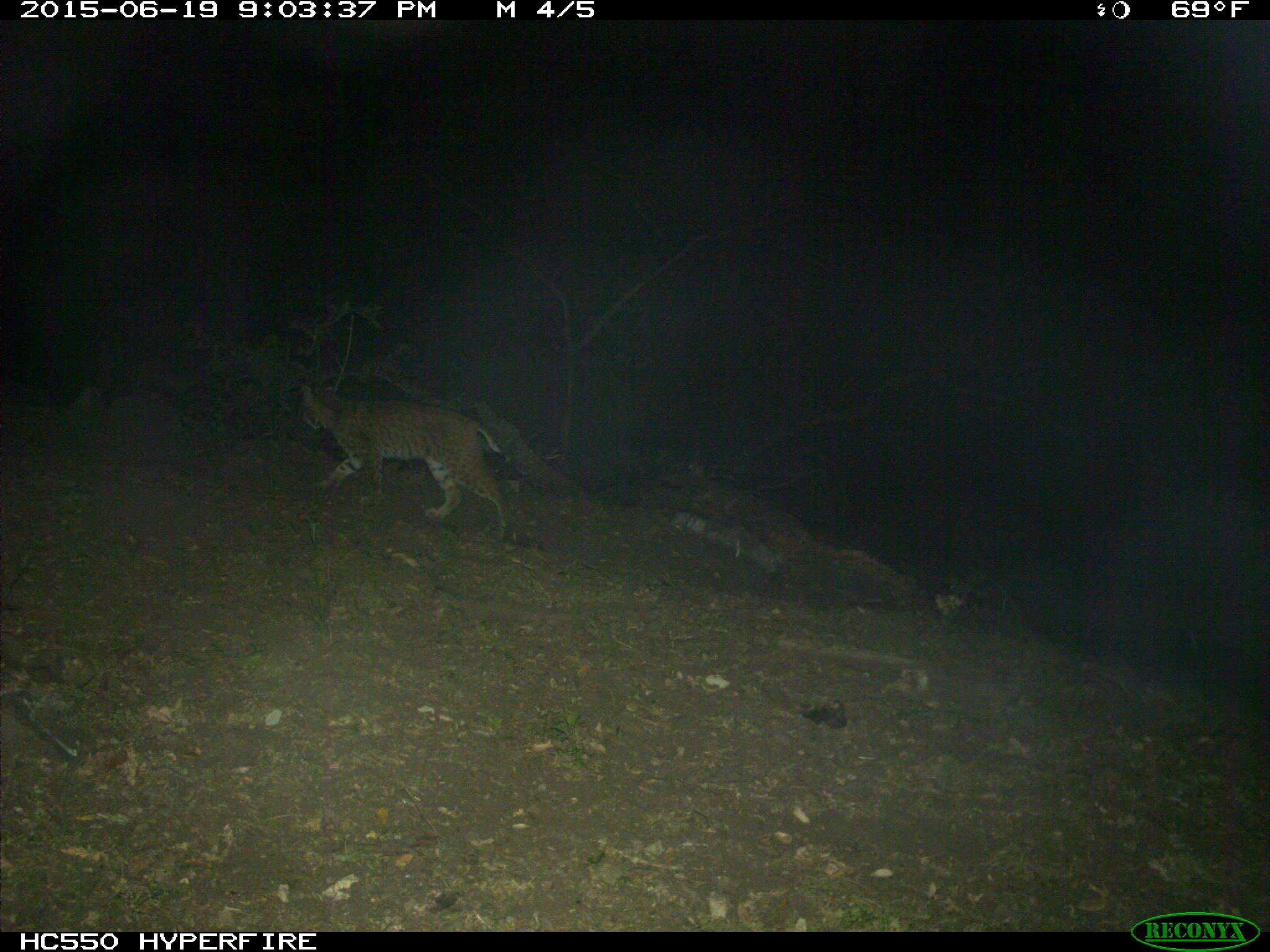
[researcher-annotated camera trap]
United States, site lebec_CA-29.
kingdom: Animalia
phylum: Chordata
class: Mammalia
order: Carnivora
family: Felidae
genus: Lynx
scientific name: Lynx rufus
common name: bobcat